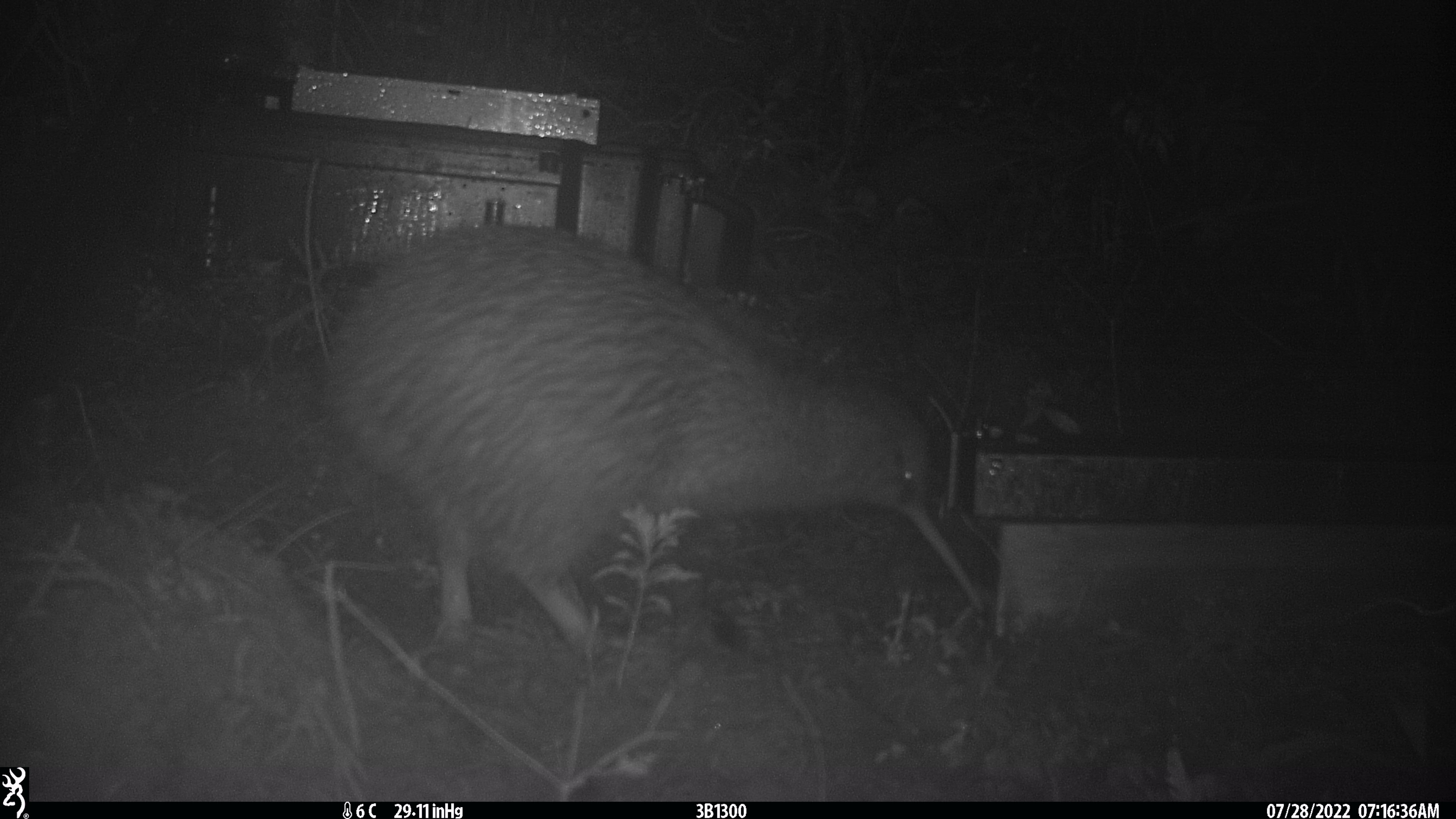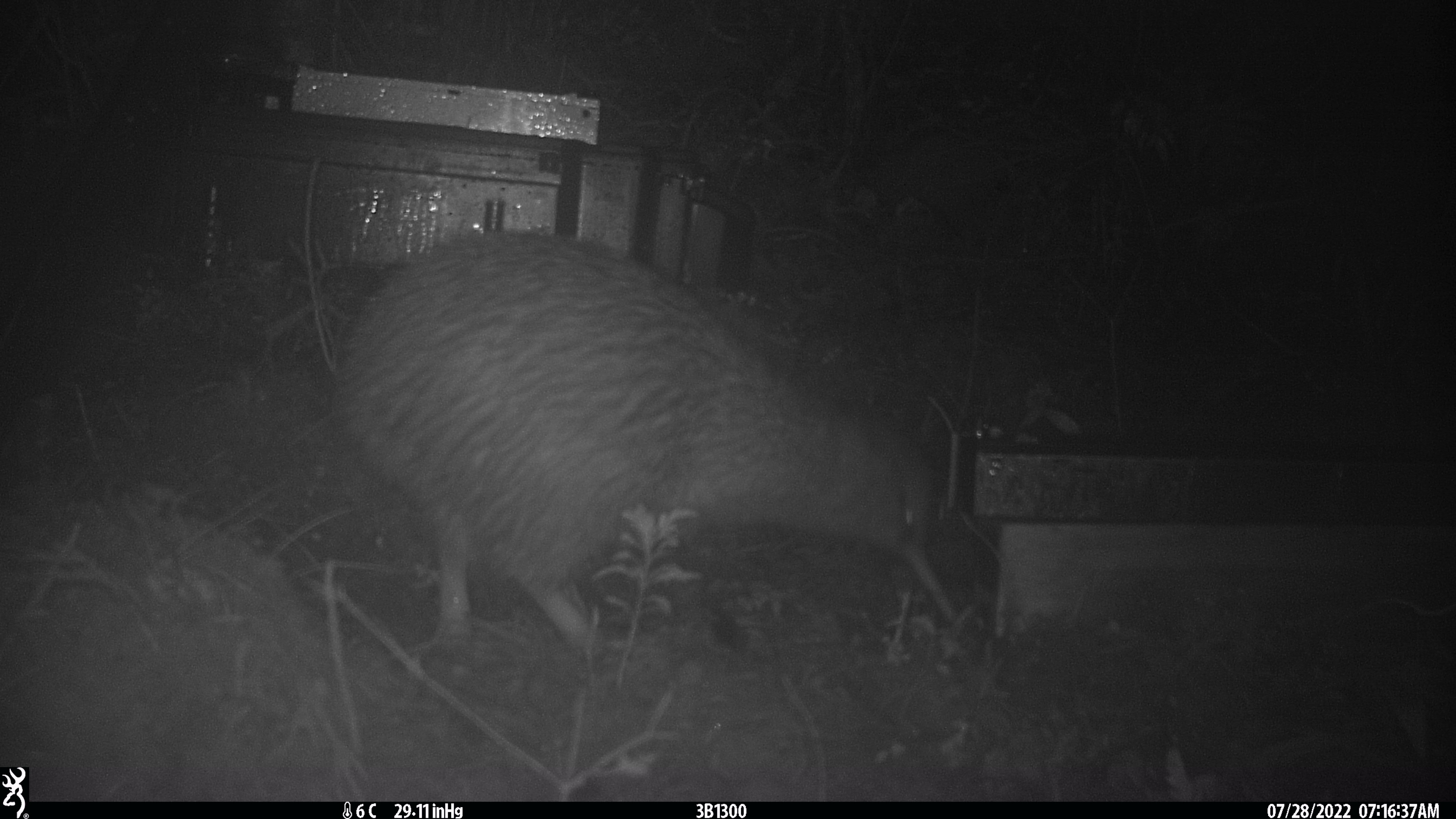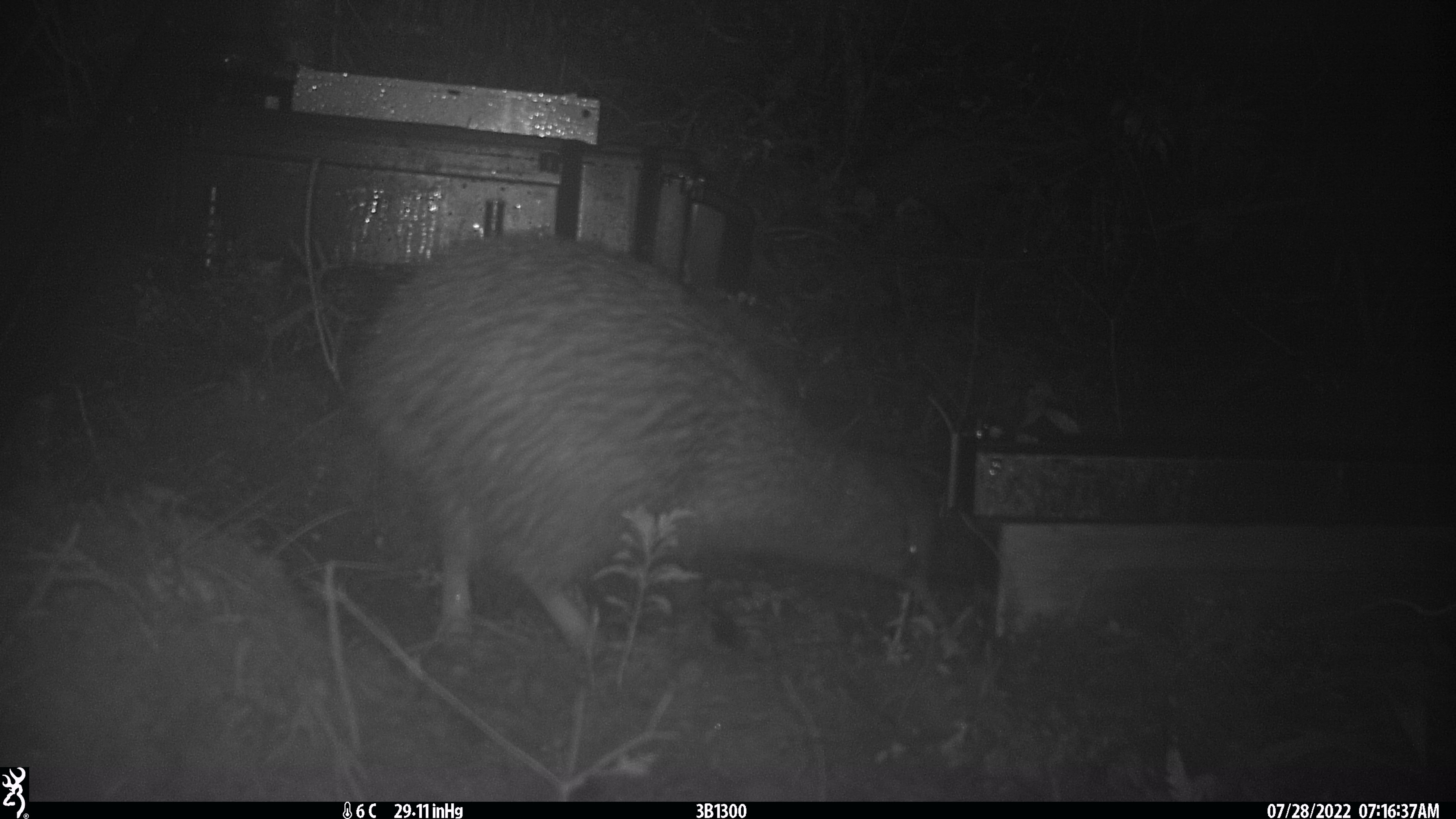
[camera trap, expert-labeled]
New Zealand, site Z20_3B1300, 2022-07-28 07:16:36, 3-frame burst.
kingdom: Animalia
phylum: Chordata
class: Aves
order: Apterygiformes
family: Apterygidae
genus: Apteryx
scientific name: Apteryx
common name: kiwi